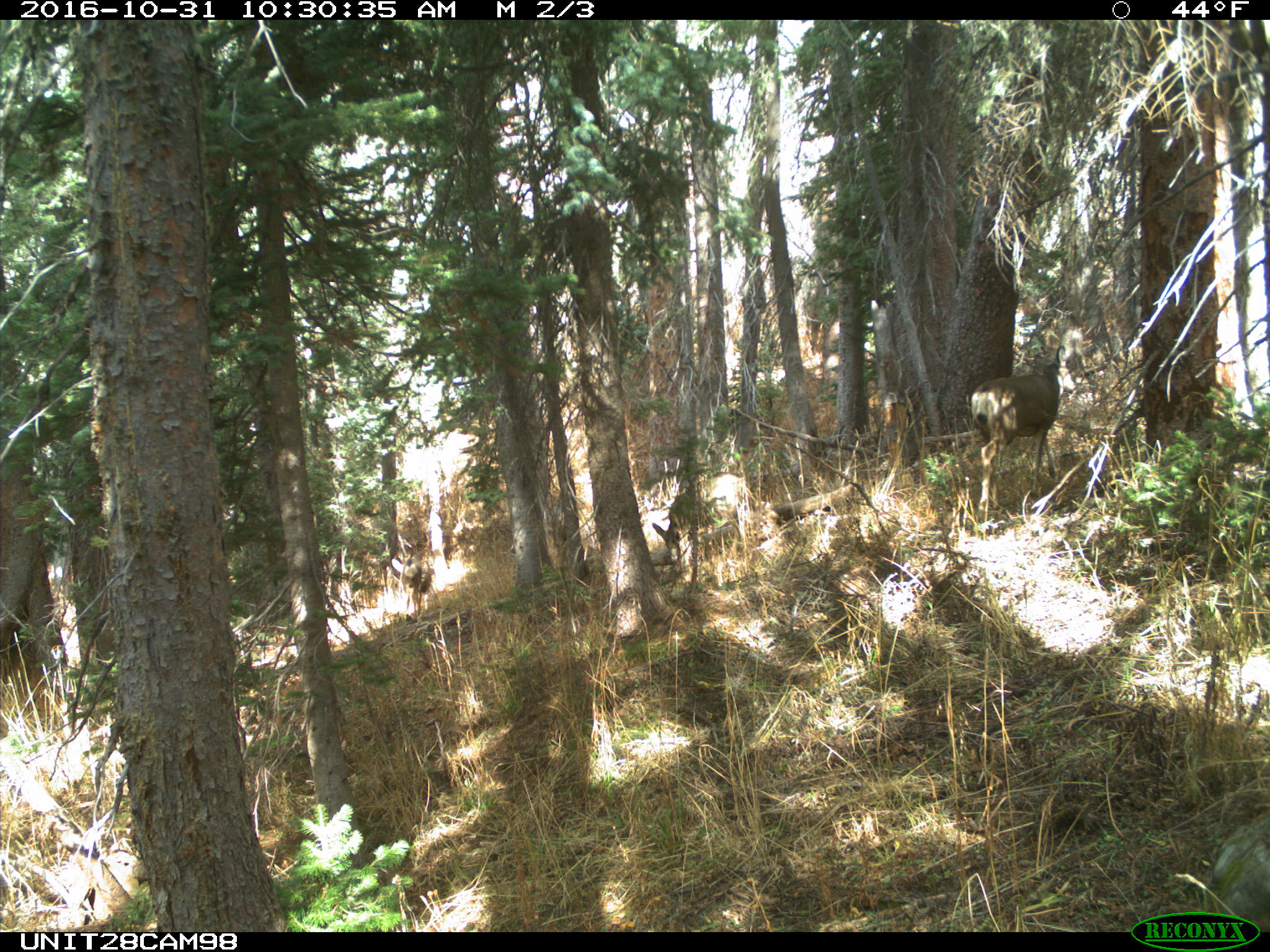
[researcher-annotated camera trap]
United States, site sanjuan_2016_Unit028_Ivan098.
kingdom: Animalia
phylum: Chordata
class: Mammalia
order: Artiodactyla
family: Cervidae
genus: Odocoileus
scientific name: Odocoileus hemionus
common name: mule deer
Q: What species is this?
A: Odocoileus hemionus (mule deer).